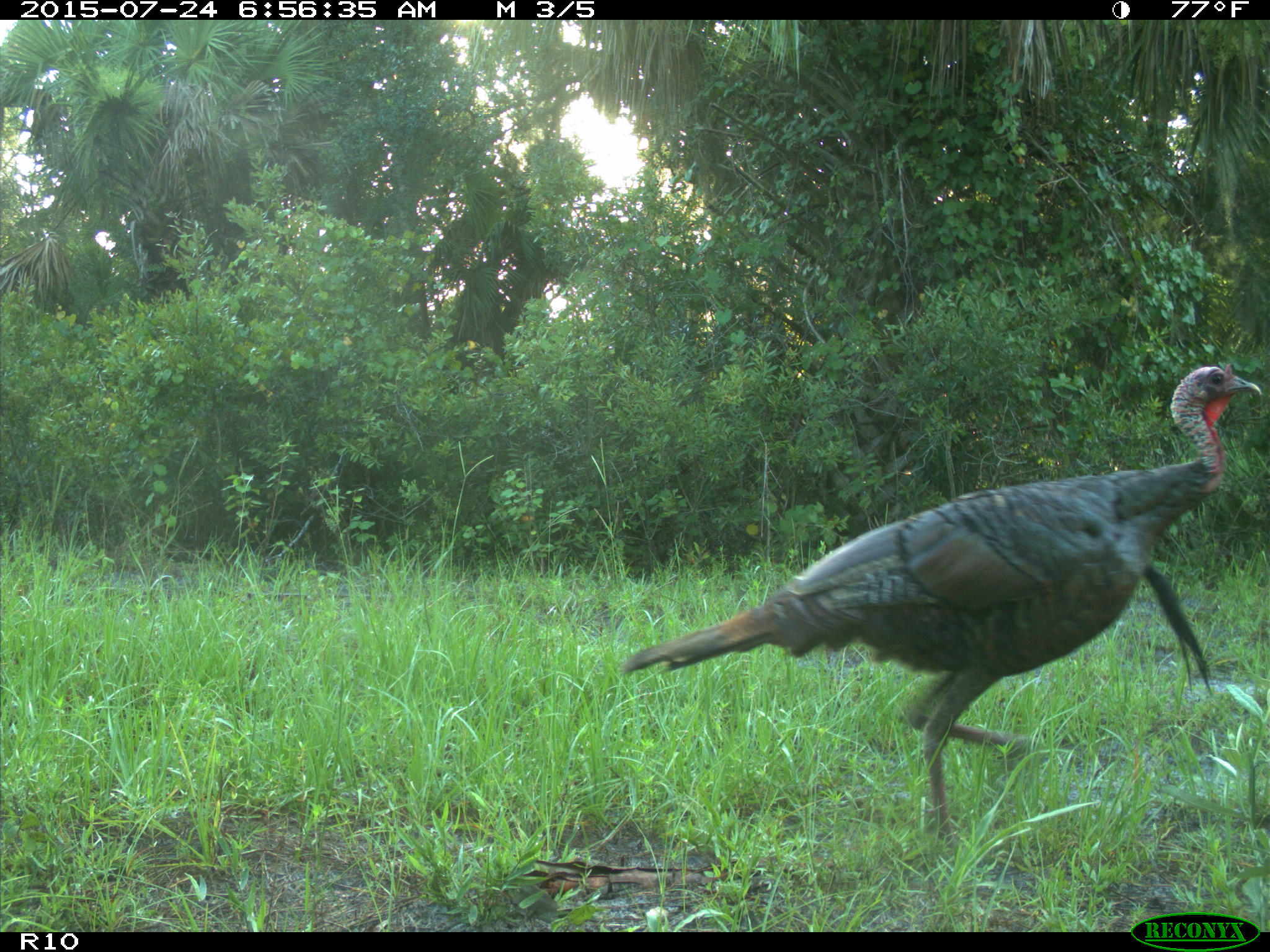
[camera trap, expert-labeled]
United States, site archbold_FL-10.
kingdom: Animalia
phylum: Chordata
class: Aves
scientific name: Aves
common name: birds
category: unidentified bird